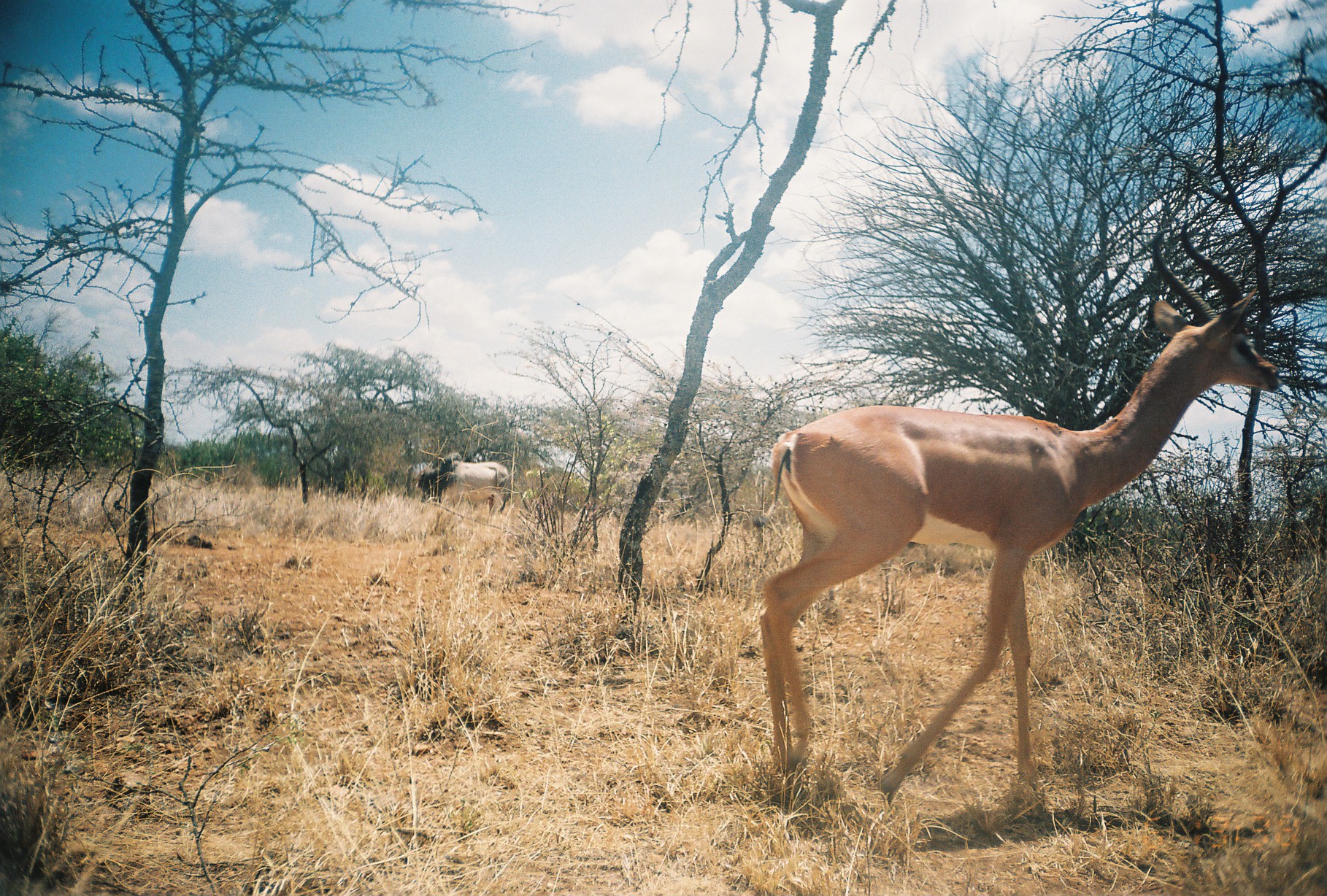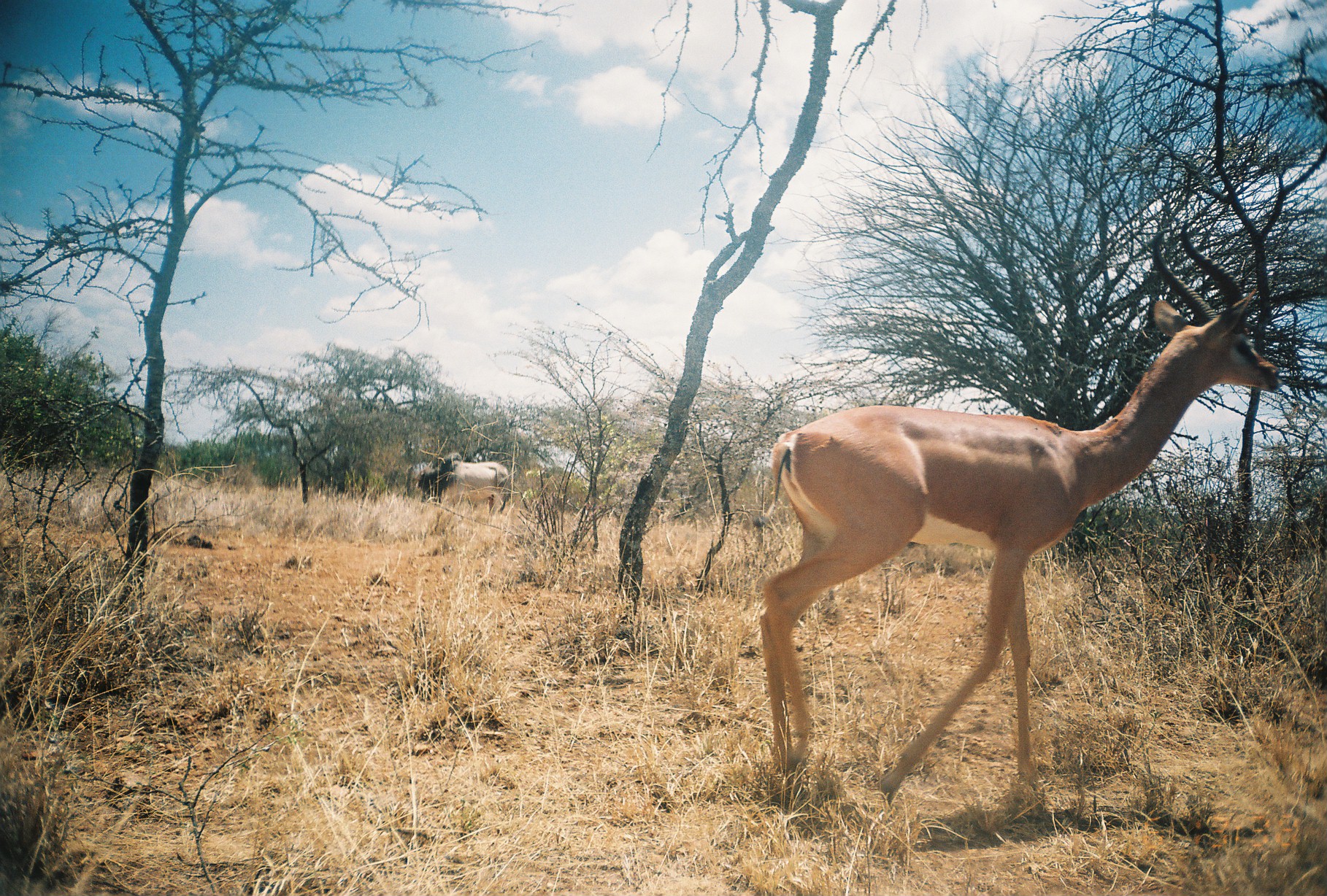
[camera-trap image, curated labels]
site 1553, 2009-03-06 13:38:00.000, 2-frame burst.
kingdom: Animalia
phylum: Chordata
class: Mammalia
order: Artiodactyla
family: Bovidae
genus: Litocranius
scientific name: Litocranius walleri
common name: gerenuk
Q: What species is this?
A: Litocranius walleri (gerenuk).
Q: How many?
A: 1.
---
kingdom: Animalia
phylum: Chordata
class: Mammalia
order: Artiodactyla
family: Bovidae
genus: Bos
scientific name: Bos taurus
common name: domestic cattle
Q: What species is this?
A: Bos taurus (domestic cattle).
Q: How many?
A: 1.